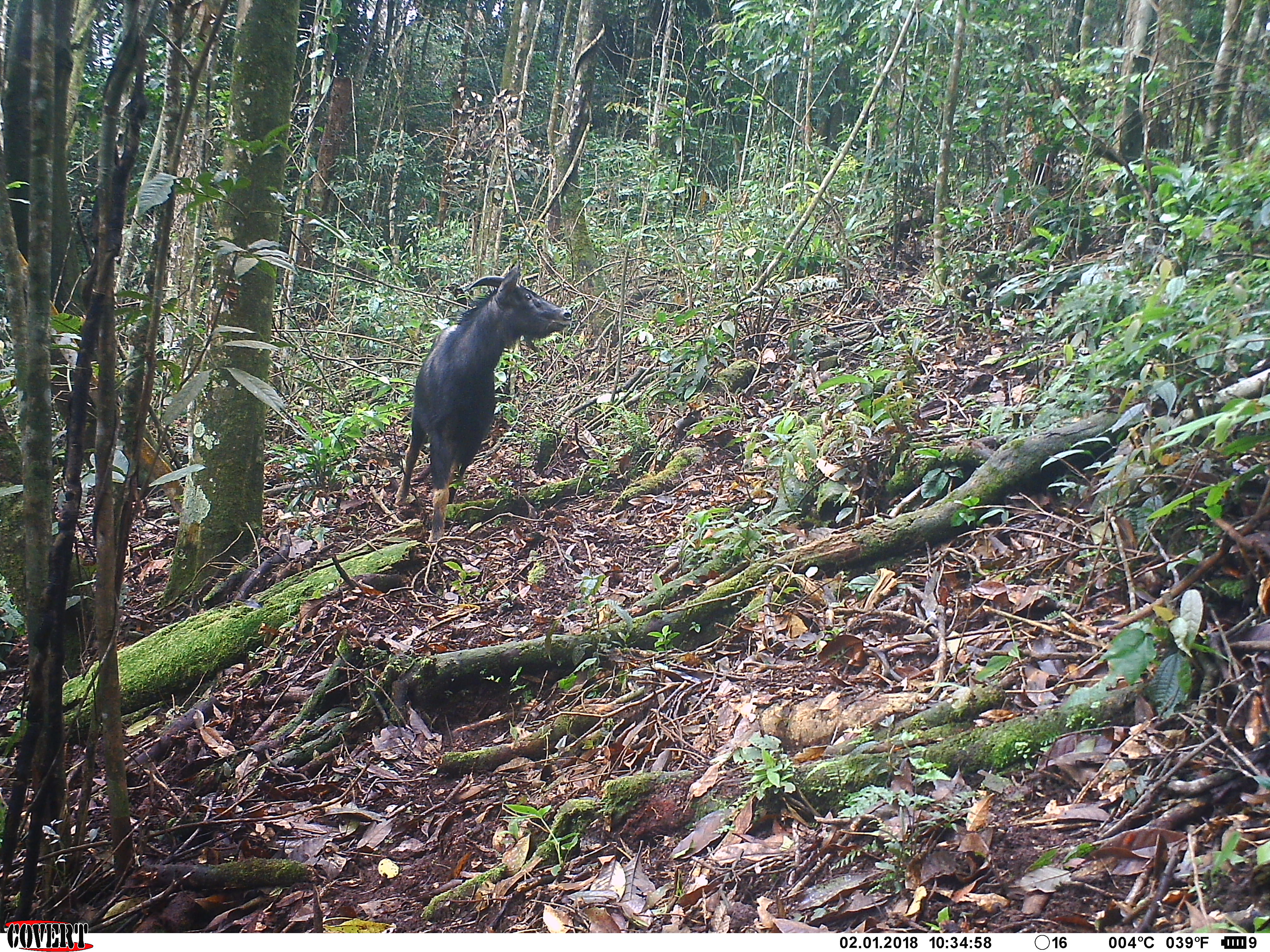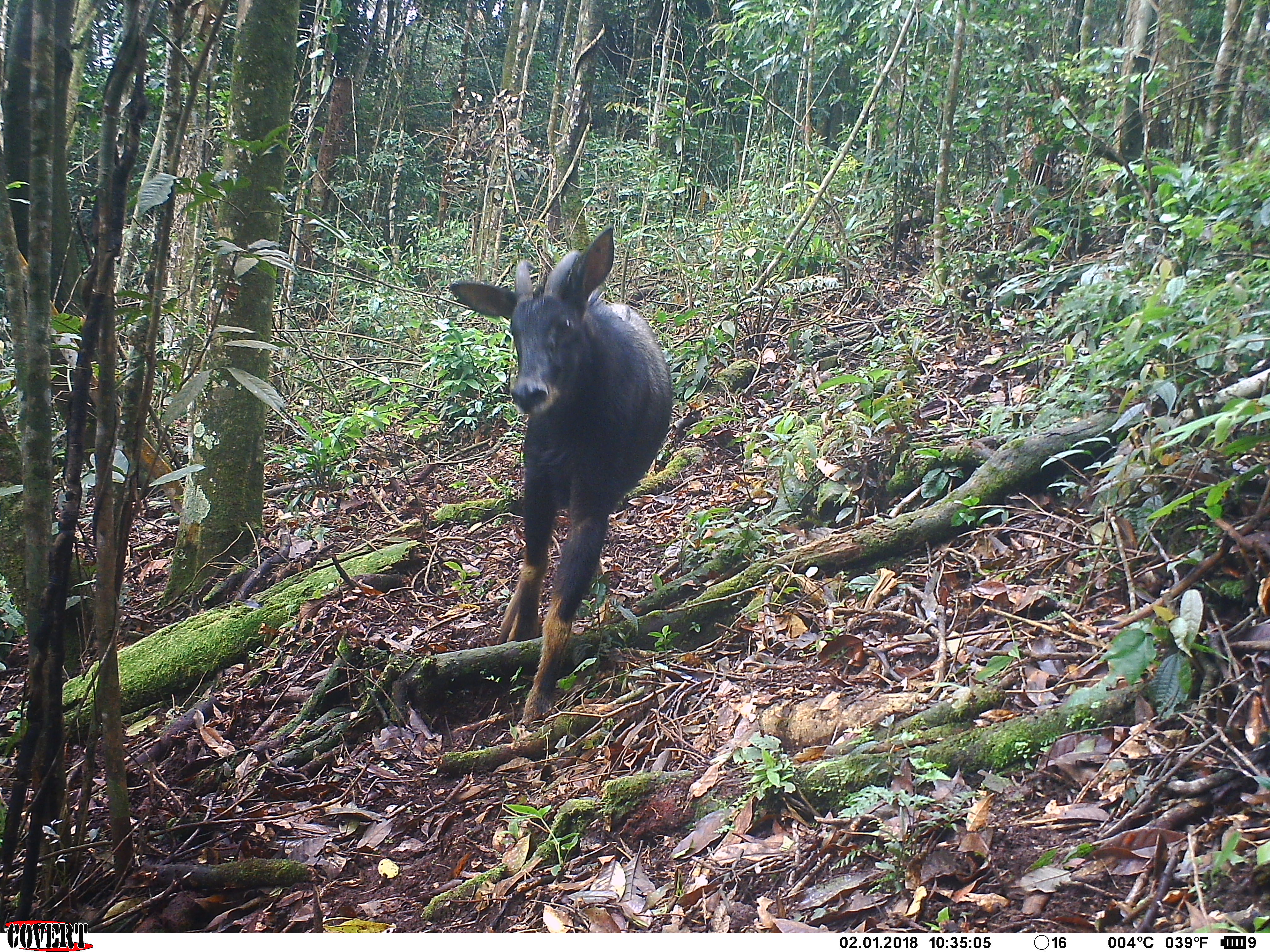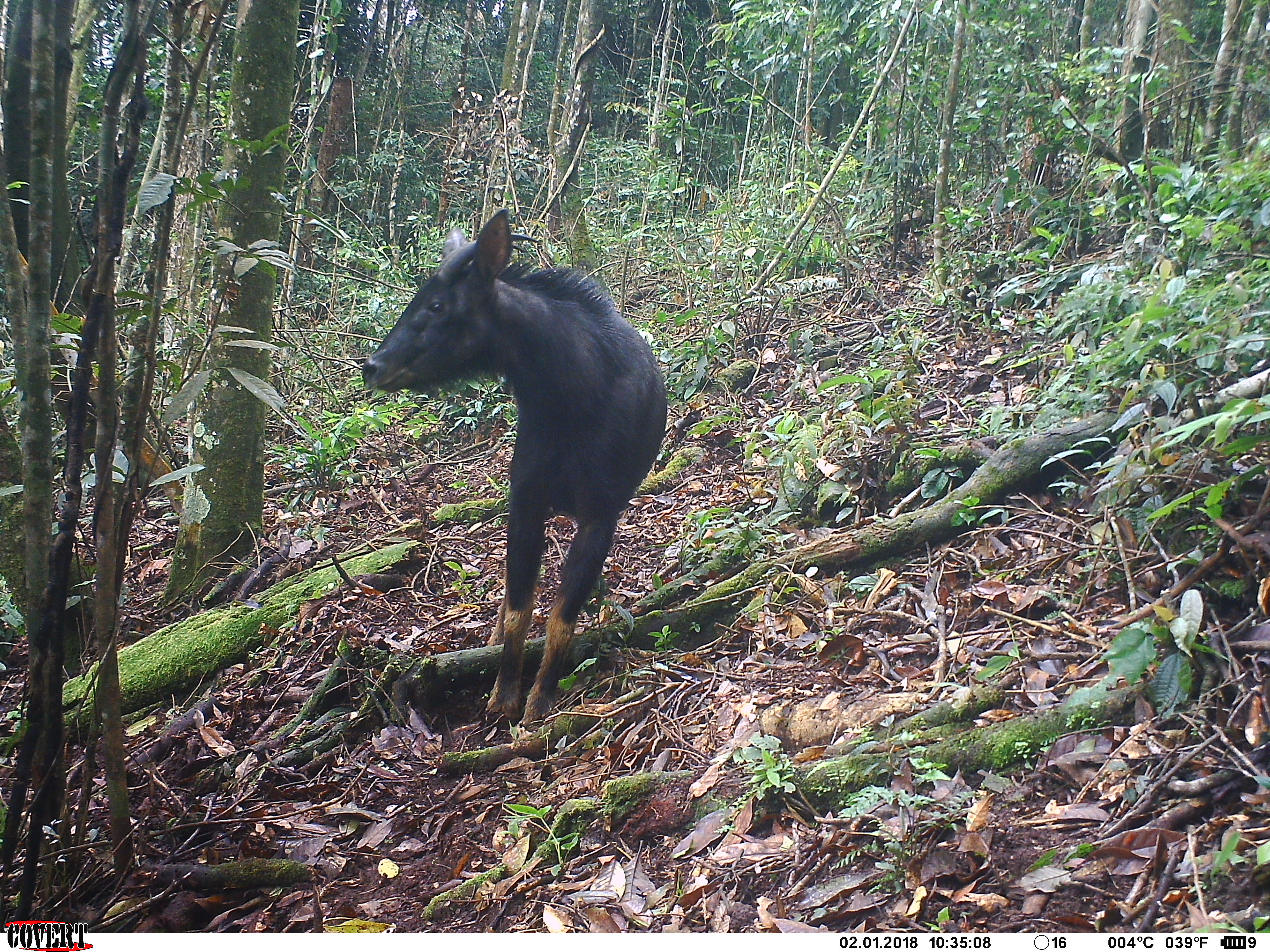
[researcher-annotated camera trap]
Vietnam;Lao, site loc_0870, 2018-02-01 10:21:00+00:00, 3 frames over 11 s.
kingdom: Animalia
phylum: Chordata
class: Mammalia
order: Artiodactyla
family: Bovidae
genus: Capricornis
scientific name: Capricornis sumatraensis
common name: chinese serow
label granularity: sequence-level